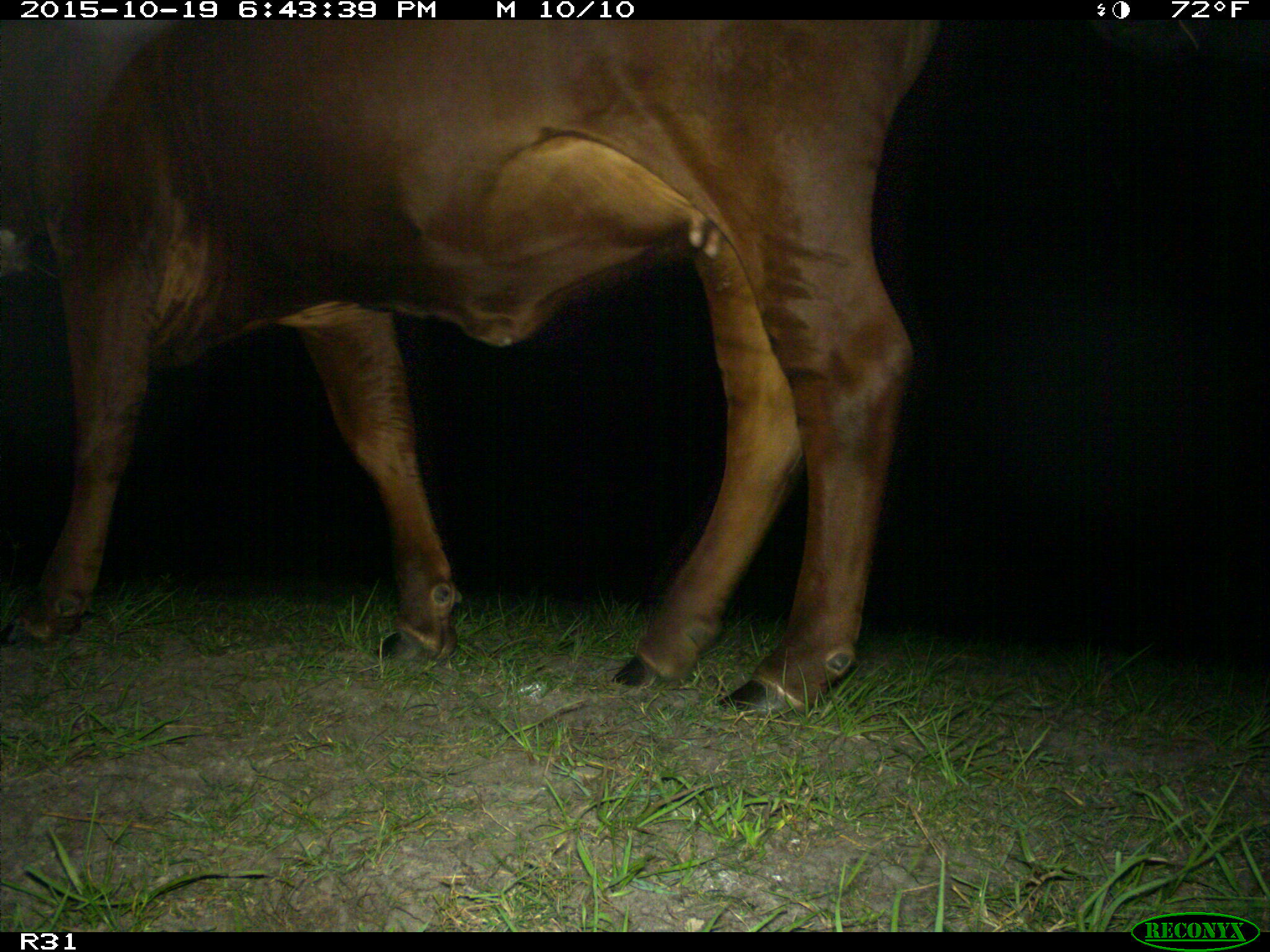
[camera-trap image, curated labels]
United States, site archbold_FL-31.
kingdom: Animalia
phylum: Chordata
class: Mammalia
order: Artiodactyla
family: Bovidae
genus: Bos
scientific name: Bos taurus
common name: domestic cow